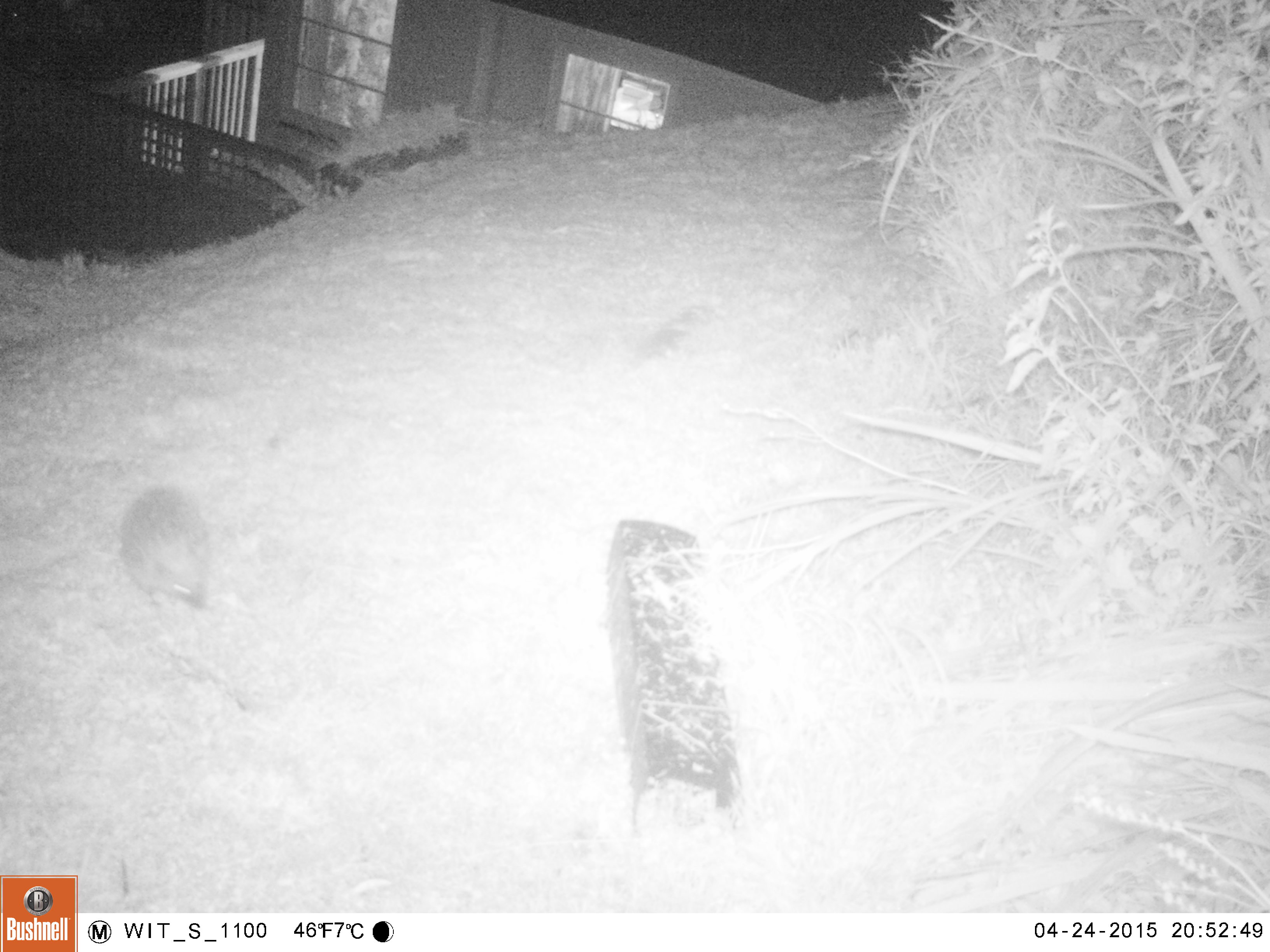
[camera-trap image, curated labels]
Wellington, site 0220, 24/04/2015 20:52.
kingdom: Animalia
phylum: Chordata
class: Mammalia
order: Eulipotyphla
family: Erinaceidae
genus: Erinaceus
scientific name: Erinaceus europaeus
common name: hedgehog